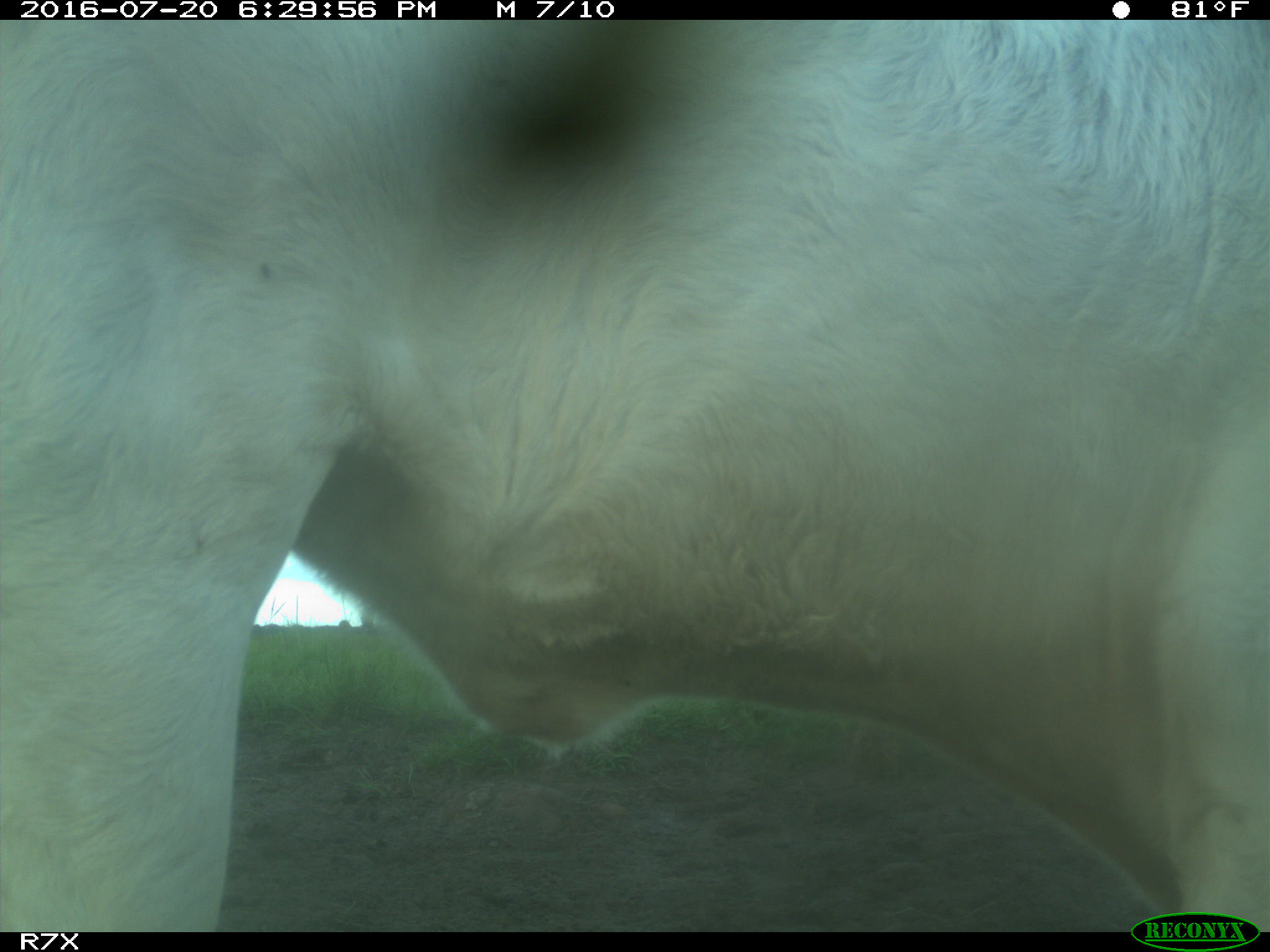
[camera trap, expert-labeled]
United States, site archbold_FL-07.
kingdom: Animalia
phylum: Chordata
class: Mammalia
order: Artiodactyla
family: Bovidae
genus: Bos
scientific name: Bos taurus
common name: domestic cow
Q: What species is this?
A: Bos taurus (domestic cow).